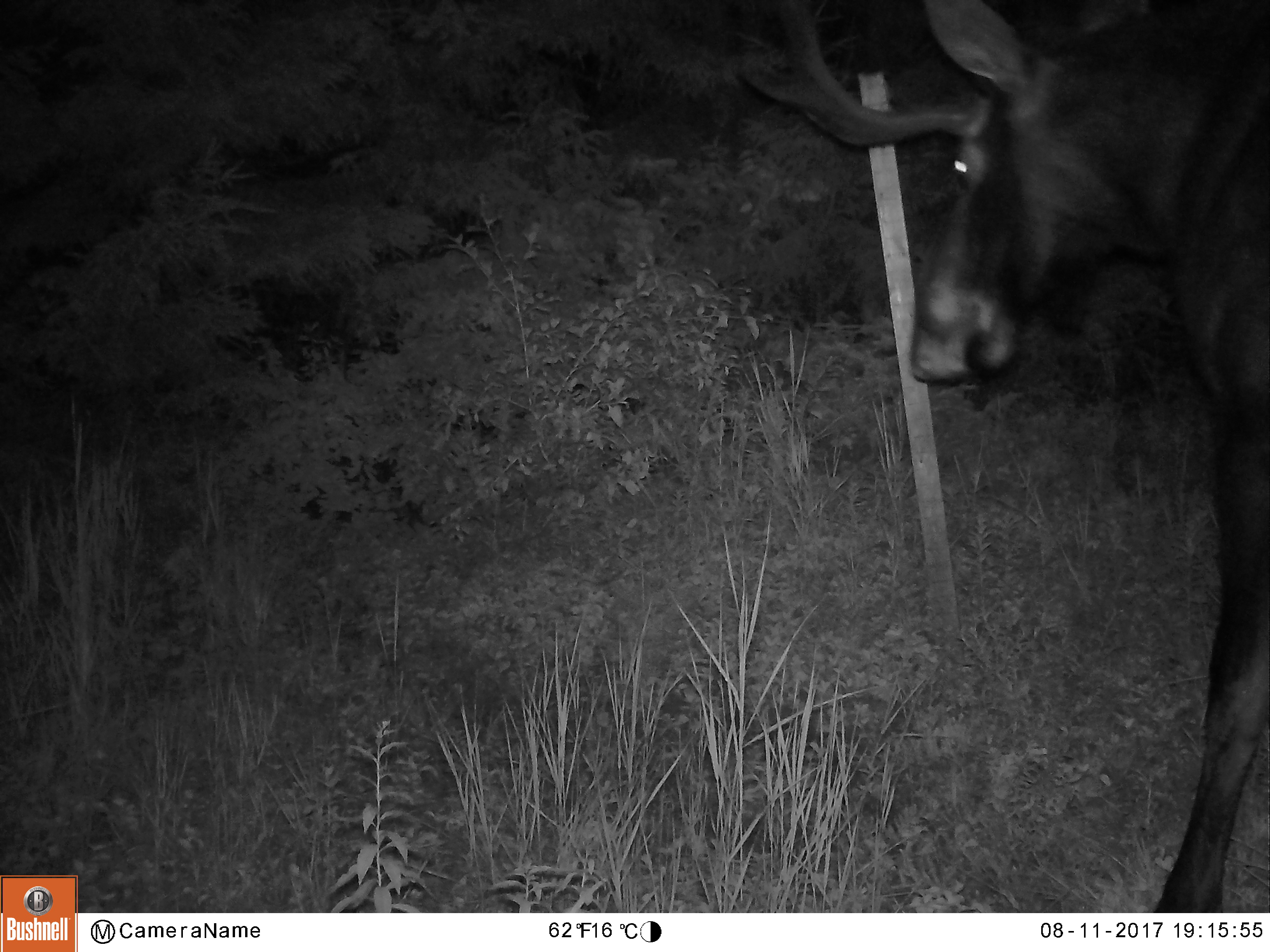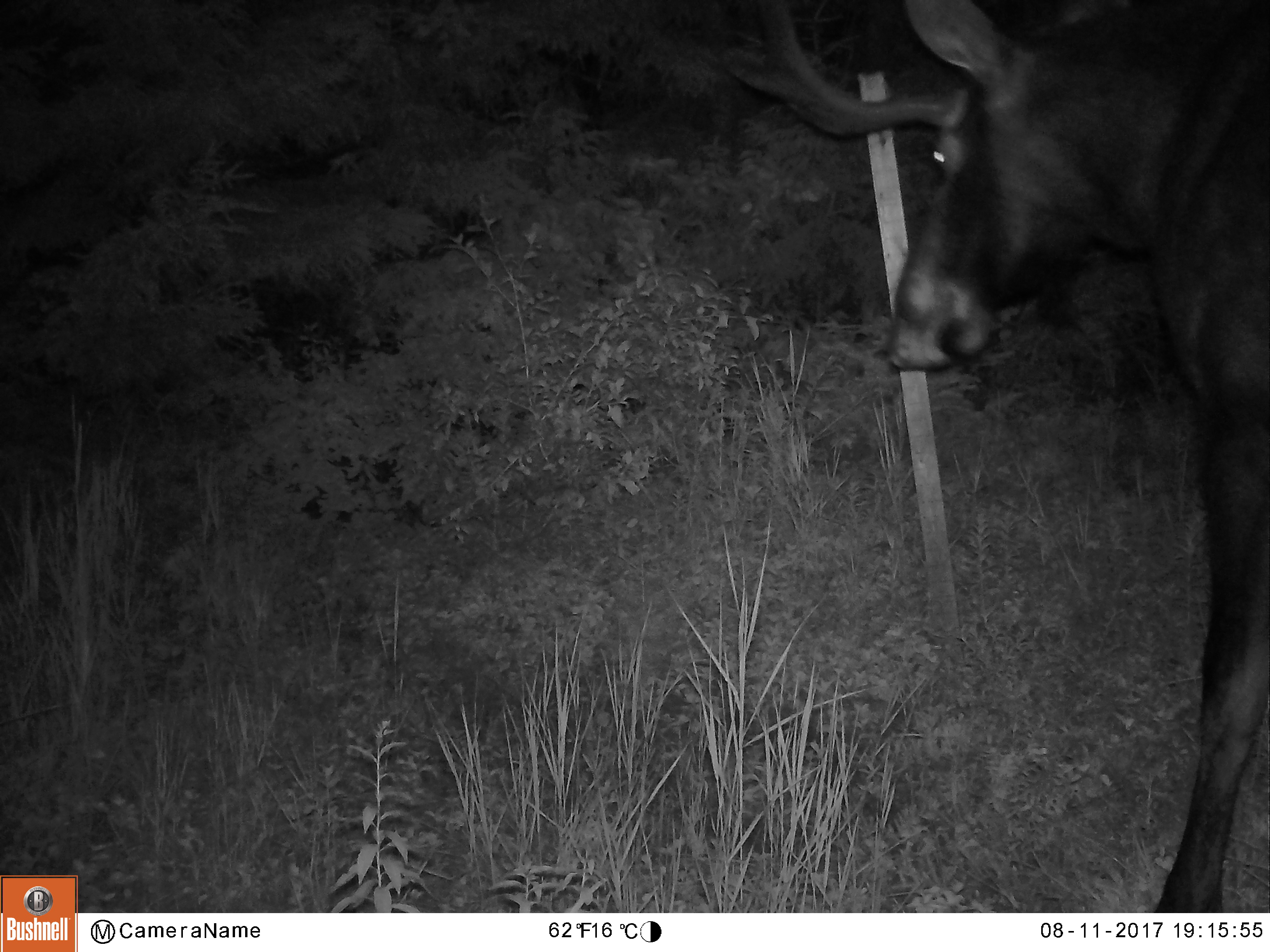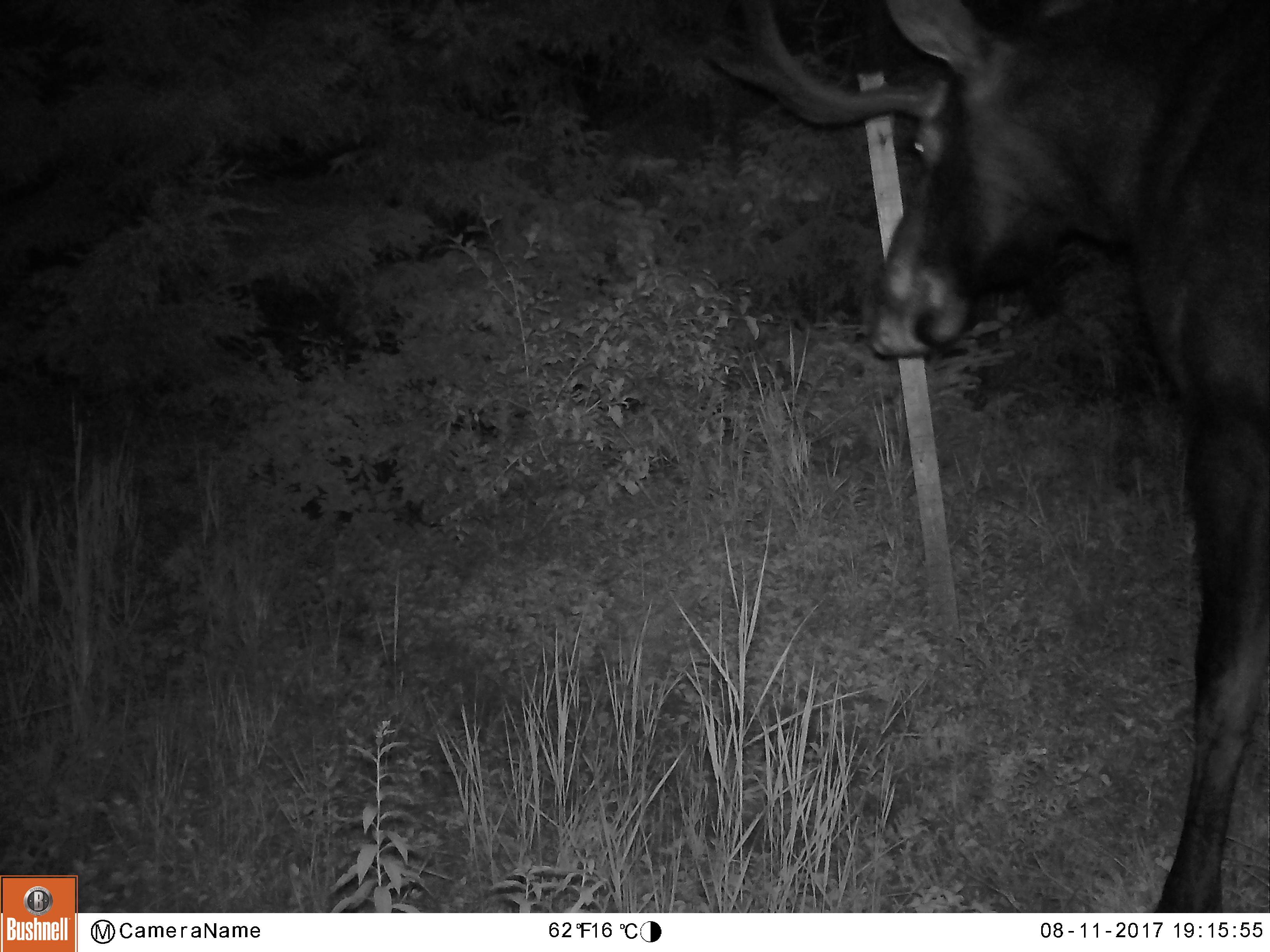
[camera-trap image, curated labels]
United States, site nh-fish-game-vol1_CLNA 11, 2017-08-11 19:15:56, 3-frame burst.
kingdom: Animalia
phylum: Chordata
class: Mammalia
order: Artiodactyla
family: Cervidae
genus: Alces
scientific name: Alces alces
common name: moose